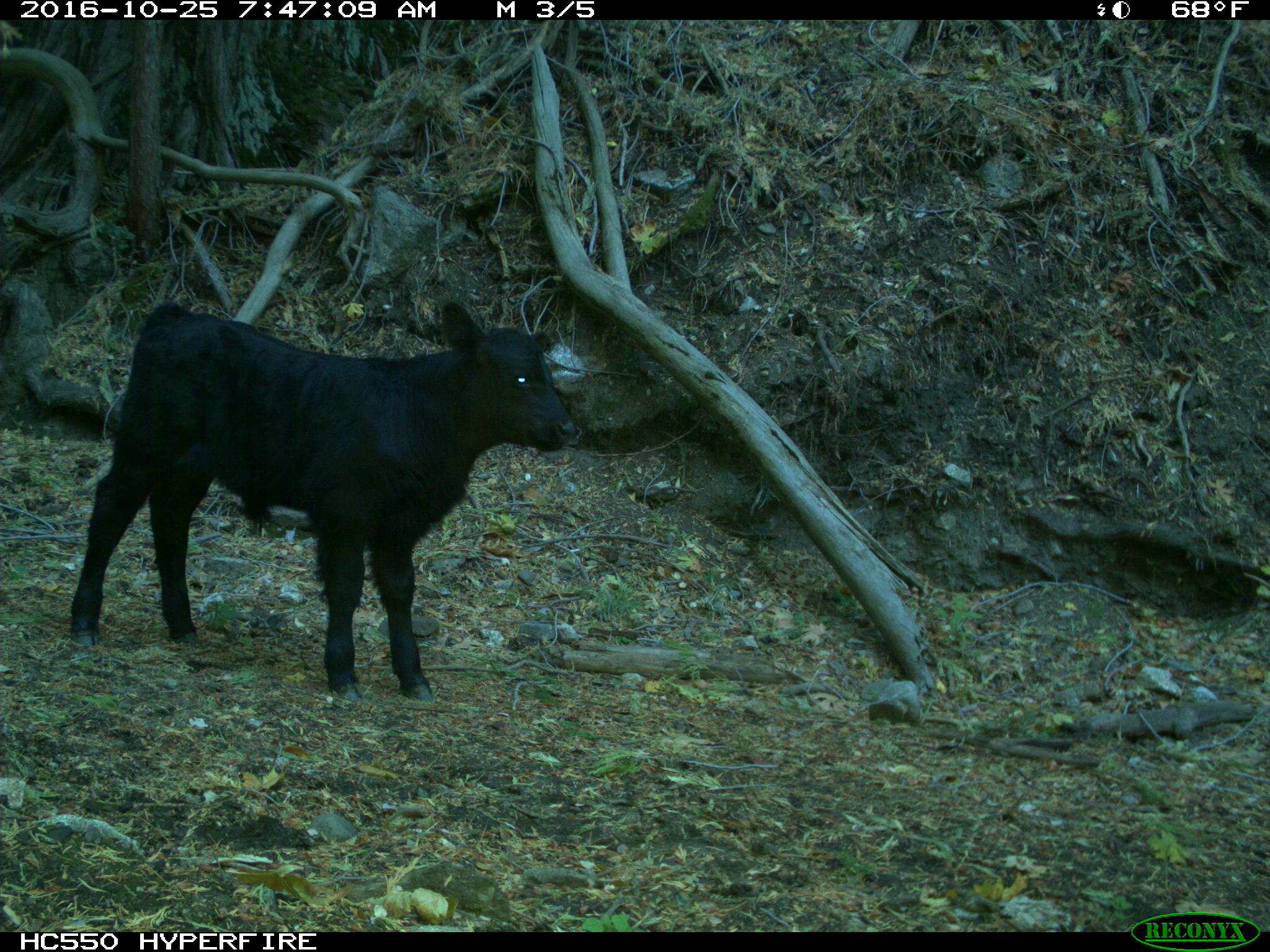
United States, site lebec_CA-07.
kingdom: Animalia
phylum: Chordata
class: Mammalia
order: Artiodactyla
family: Bovidae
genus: Bos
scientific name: Bos taurus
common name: domestic cow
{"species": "Bos taurus (domestic cow)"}